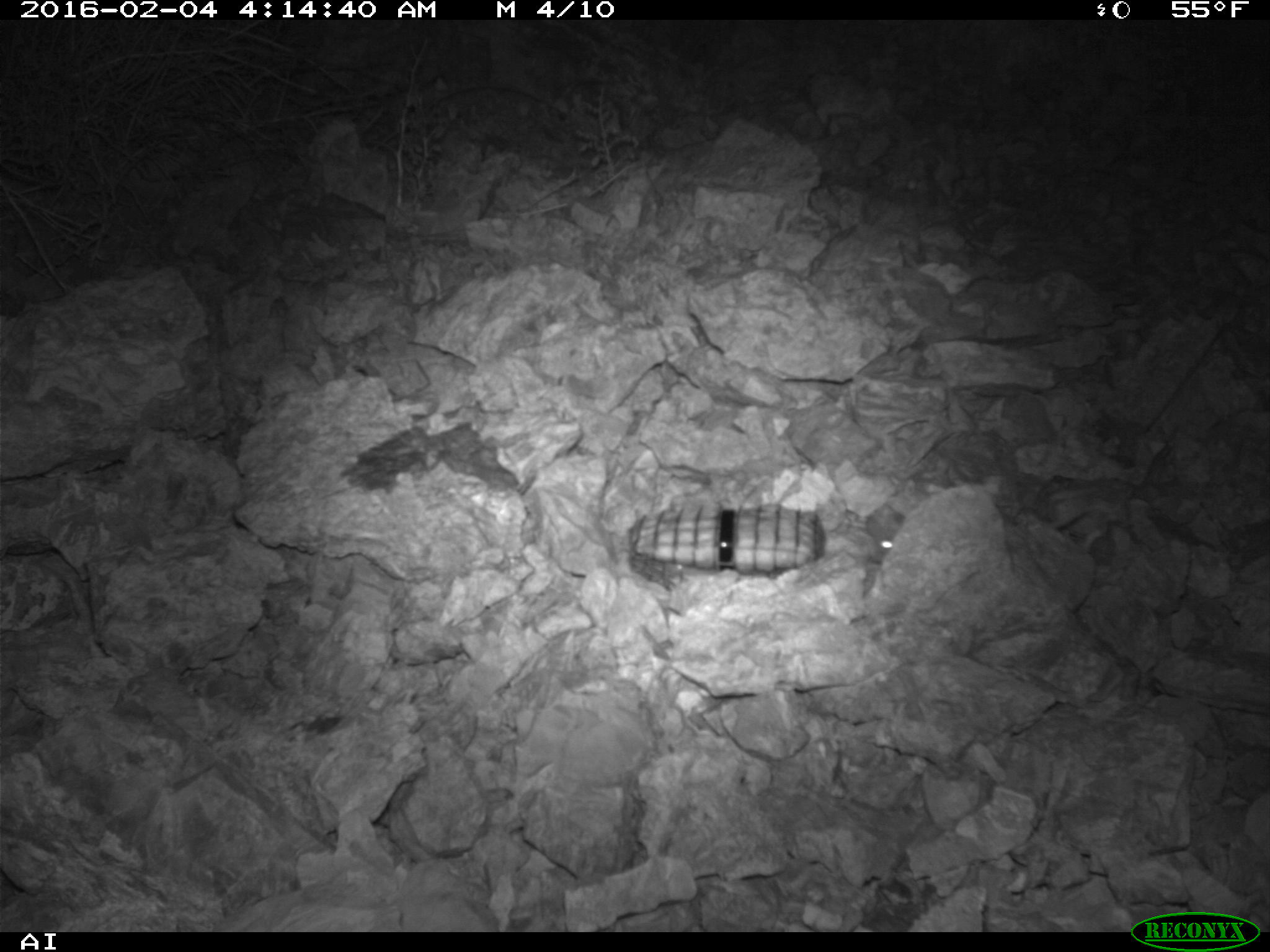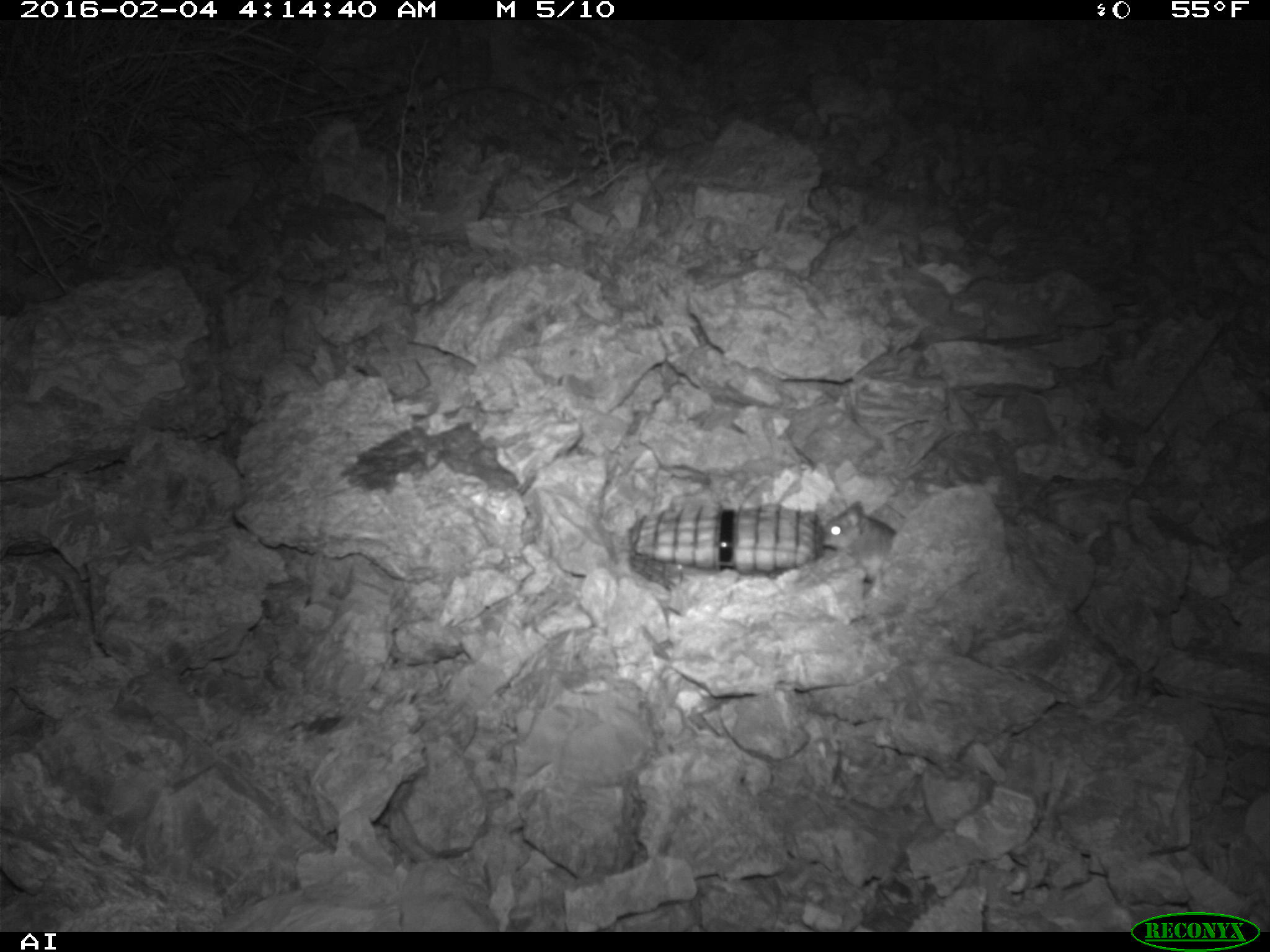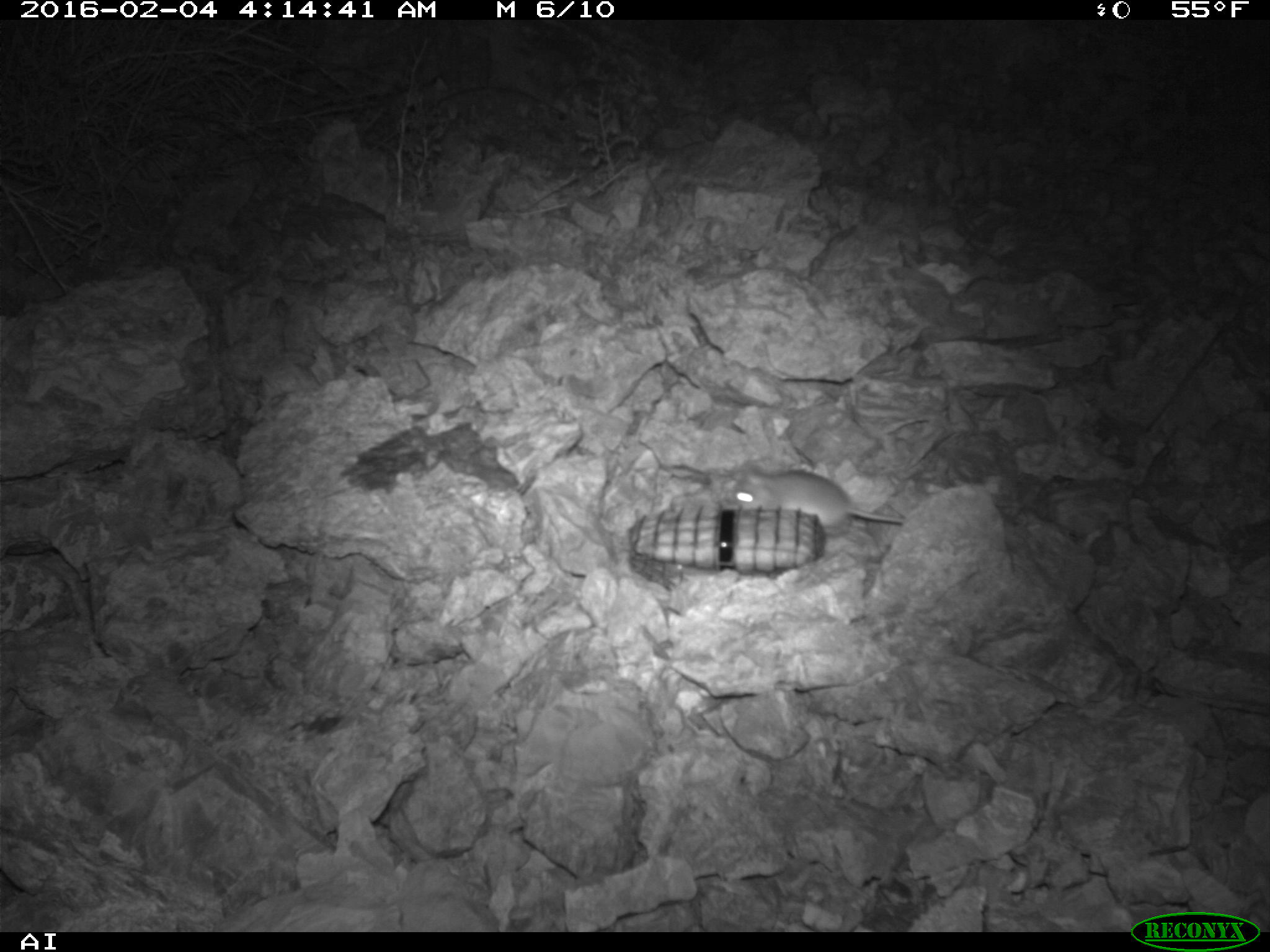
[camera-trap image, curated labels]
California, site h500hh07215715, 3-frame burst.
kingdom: Animalia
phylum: Chordata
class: Mammalia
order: Rodentia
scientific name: Rodentia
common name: rodent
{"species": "rodent (Rodentia)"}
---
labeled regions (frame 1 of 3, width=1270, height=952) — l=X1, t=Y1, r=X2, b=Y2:
rodent: l=864, t=503, r=904, b=563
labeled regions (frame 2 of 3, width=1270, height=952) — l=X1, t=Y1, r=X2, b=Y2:
rodent: l=821, t=501, r=895, b=599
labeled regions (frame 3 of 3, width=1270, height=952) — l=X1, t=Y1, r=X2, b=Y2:
rodent: l=731, t=465, r=905, b=535